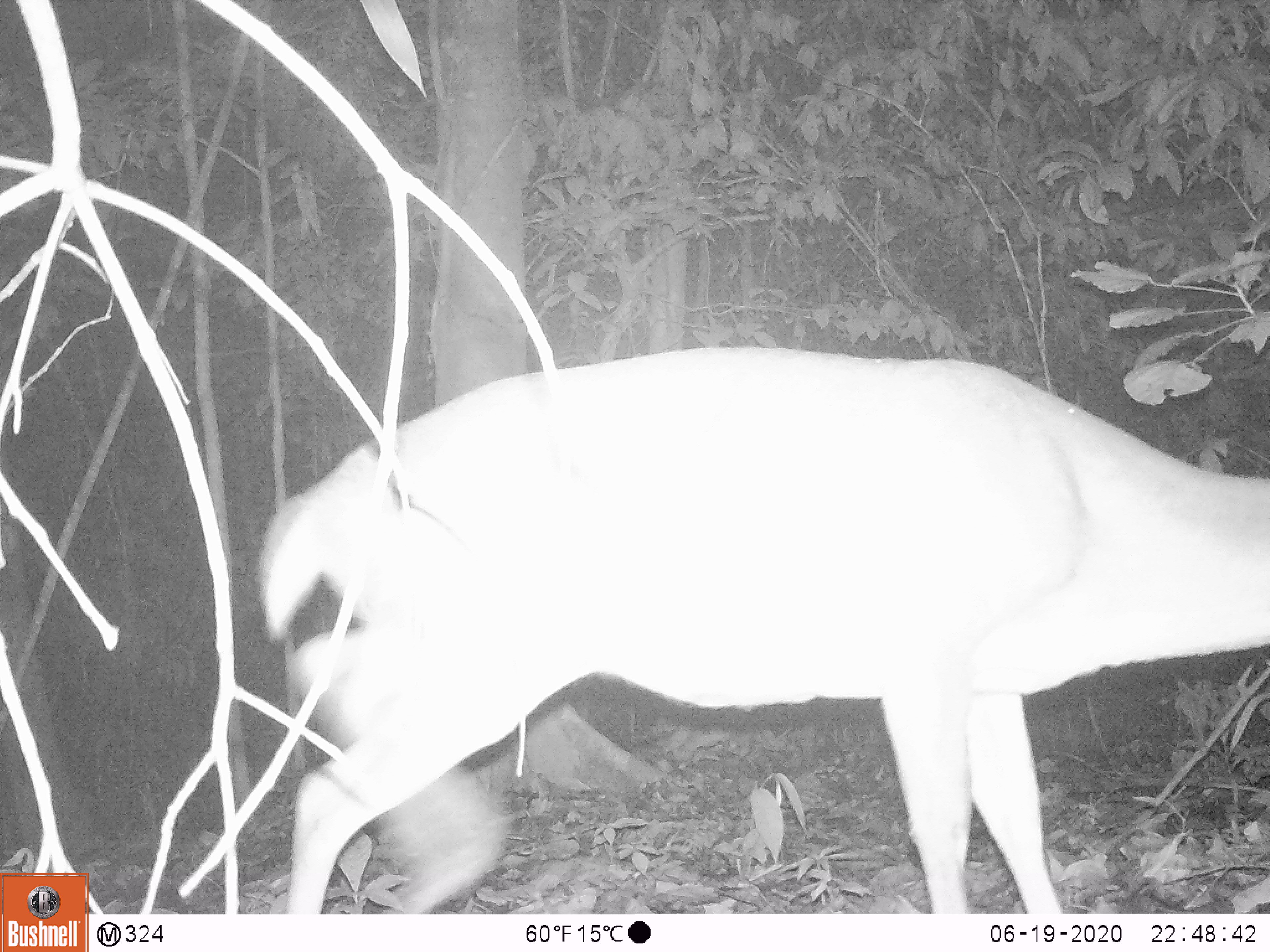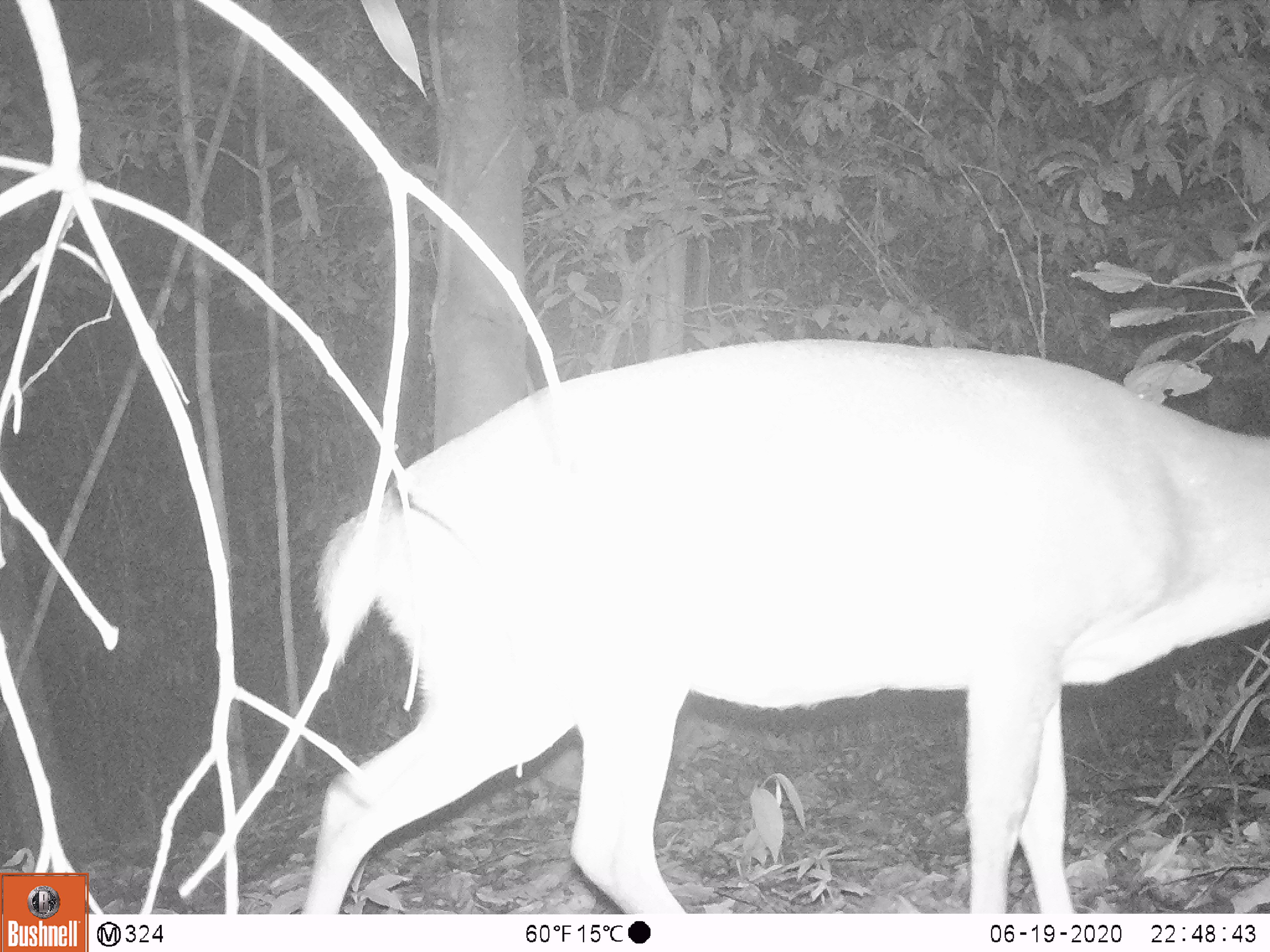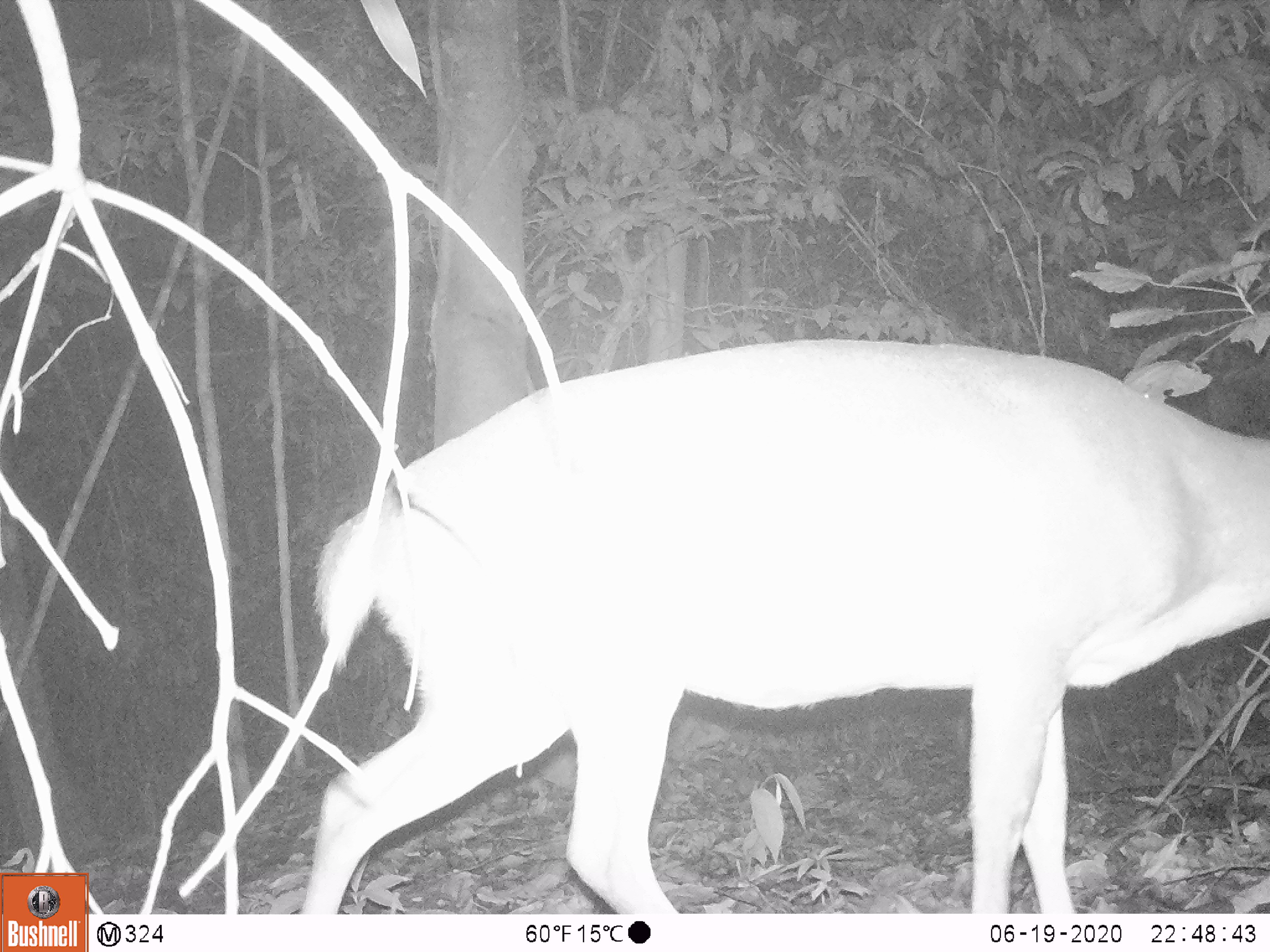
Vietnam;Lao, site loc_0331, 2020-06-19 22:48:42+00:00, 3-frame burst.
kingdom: Animalia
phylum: Chordata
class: Mammalia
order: Artiodactyla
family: Cervidae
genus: Muntiacus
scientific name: Muntiacus vuquangensis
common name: large-antlered muntjac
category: large antlered muntjac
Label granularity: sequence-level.